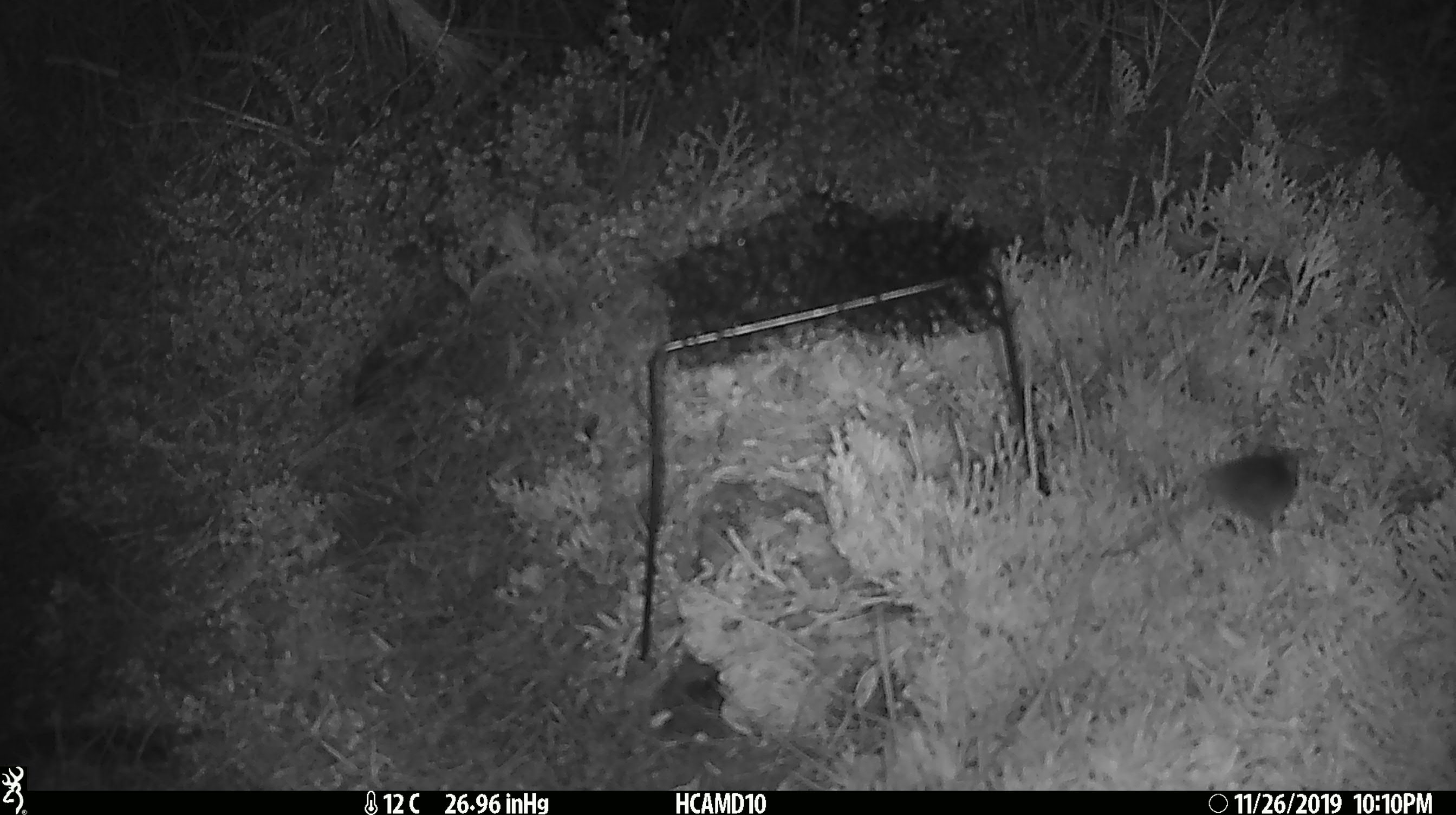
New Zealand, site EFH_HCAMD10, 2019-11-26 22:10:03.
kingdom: Animalia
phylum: Chordata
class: Mammalia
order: Rodentia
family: Muridae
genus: Mus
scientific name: Mus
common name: mouse